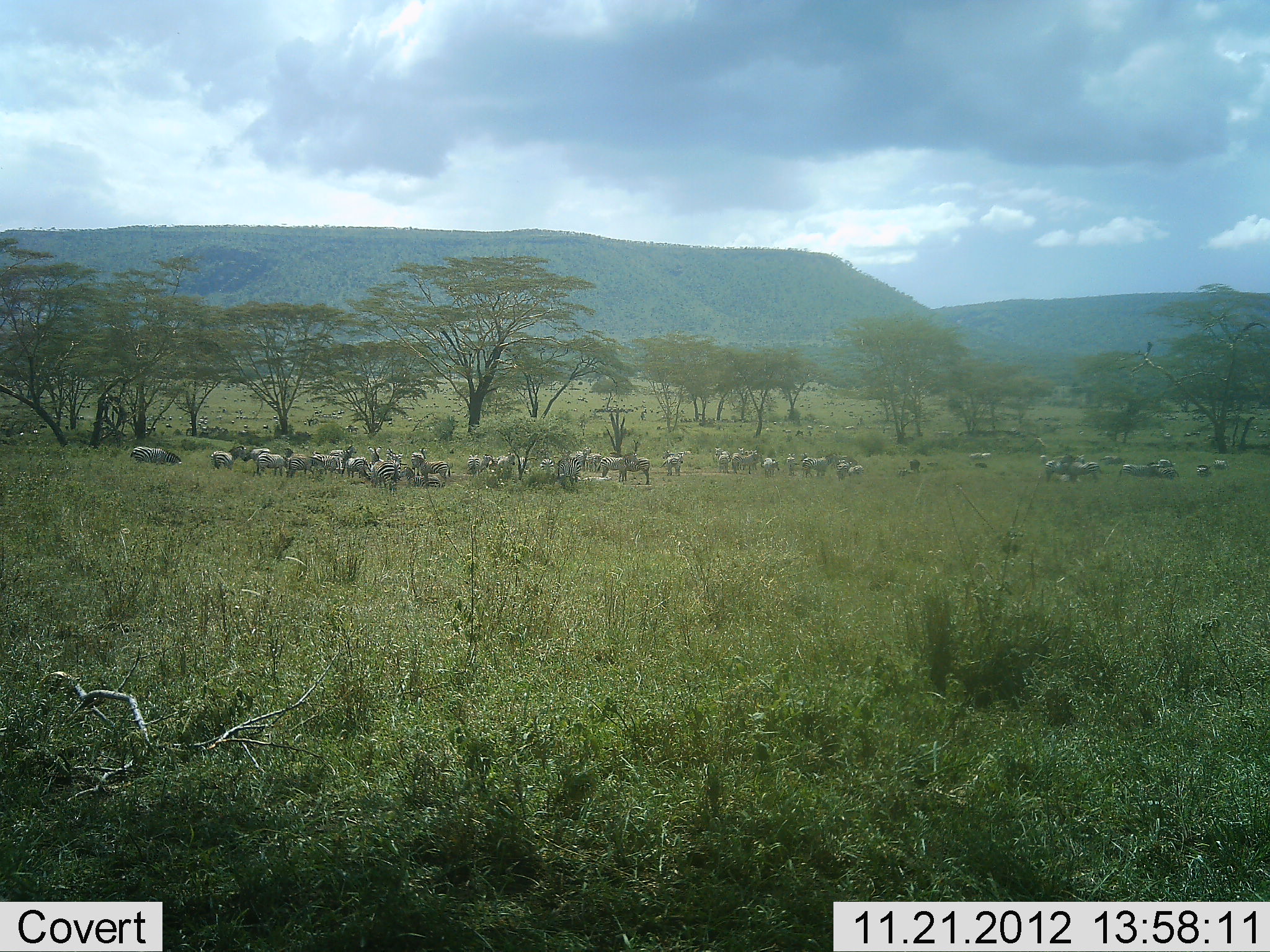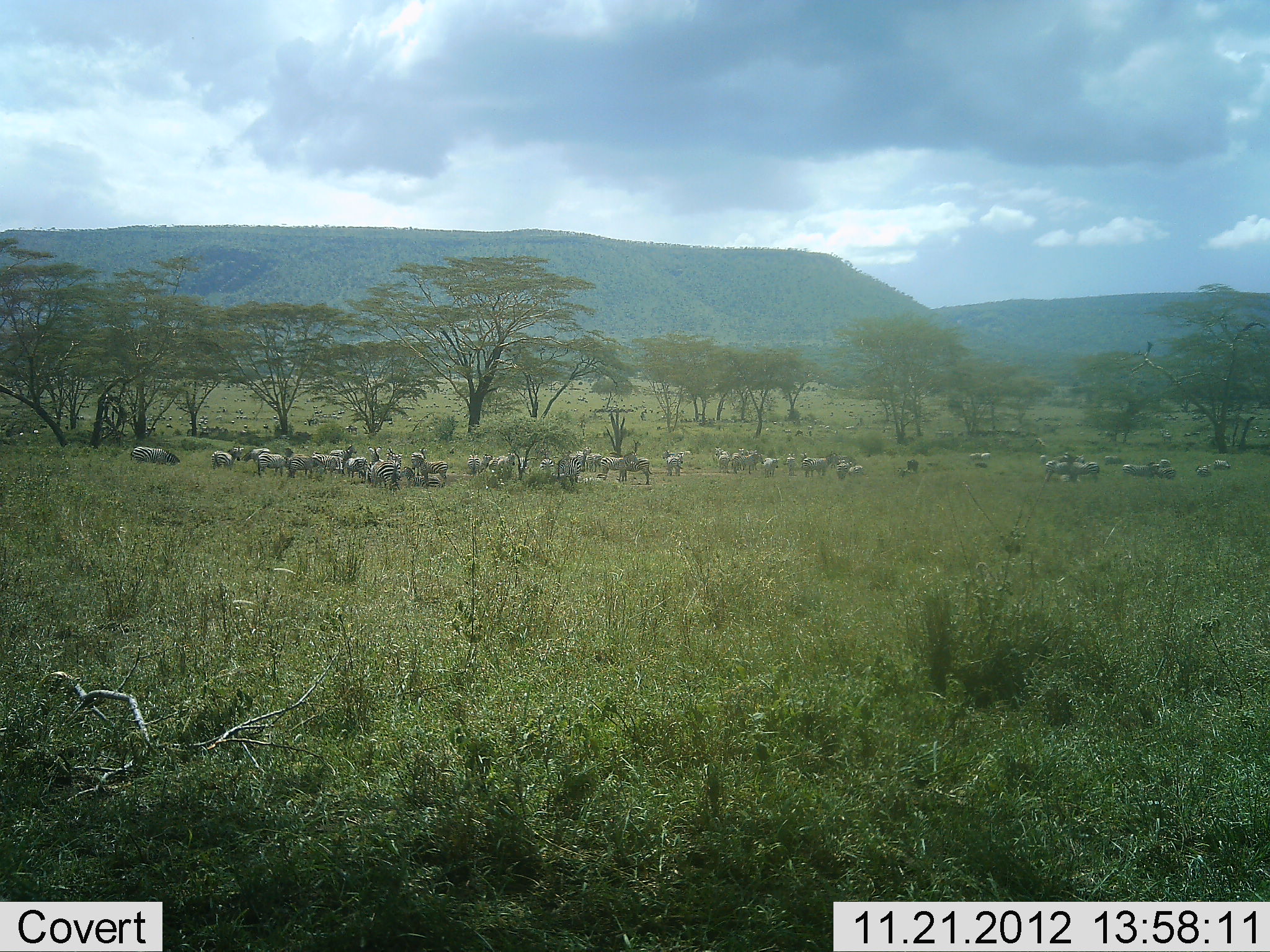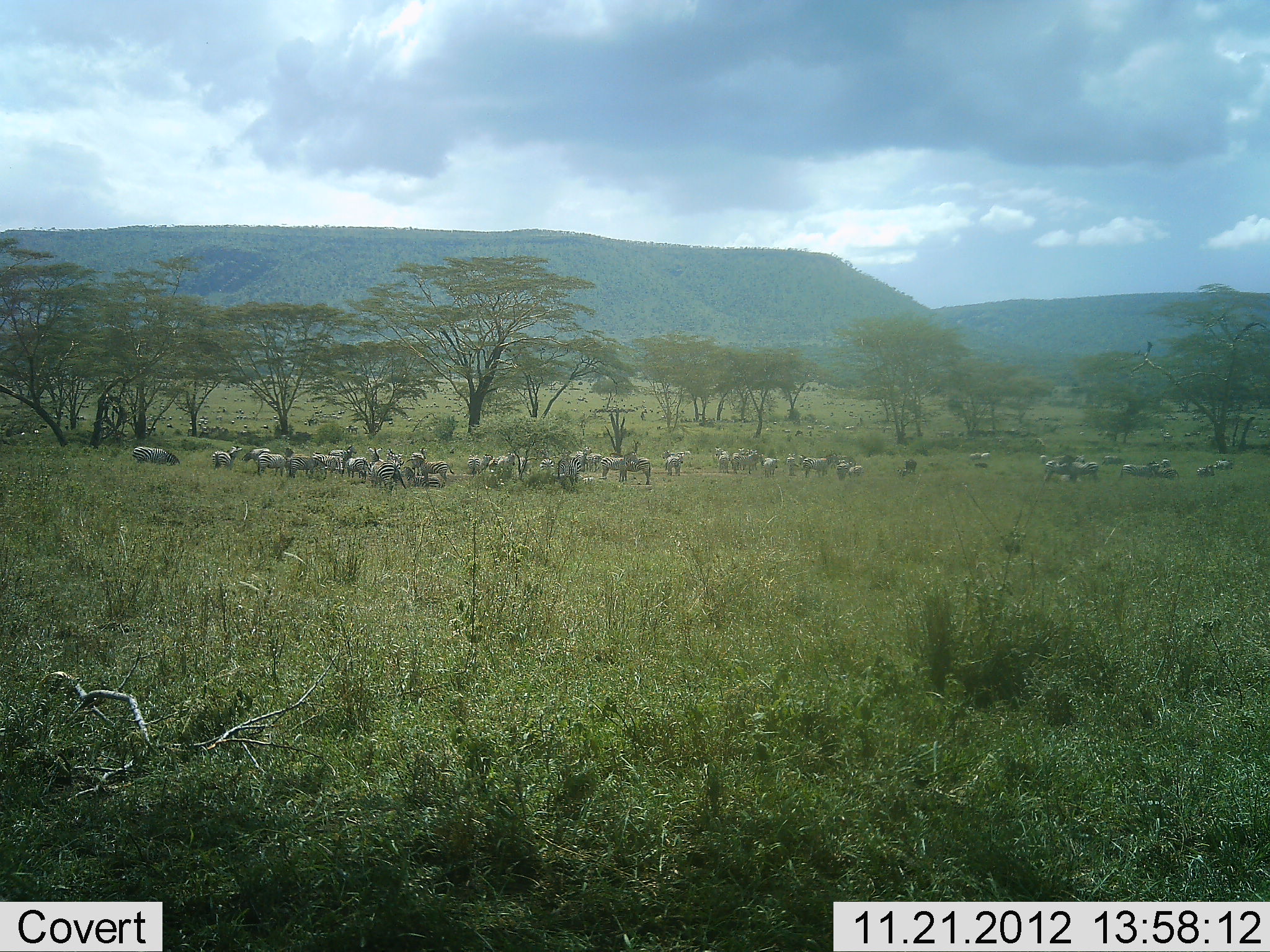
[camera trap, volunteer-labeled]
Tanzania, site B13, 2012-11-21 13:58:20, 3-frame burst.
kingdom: Animalia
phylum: Chordata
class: Mammalia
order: Perissodactyla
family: Equidae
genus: Equus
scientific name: Equus quagga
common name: plains zebra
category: zebra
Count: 11-50.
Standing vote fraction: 82%.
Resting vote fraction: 0%.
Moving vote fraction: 9%.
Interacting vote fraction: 0%.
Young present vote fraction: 9%.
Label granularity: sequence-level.